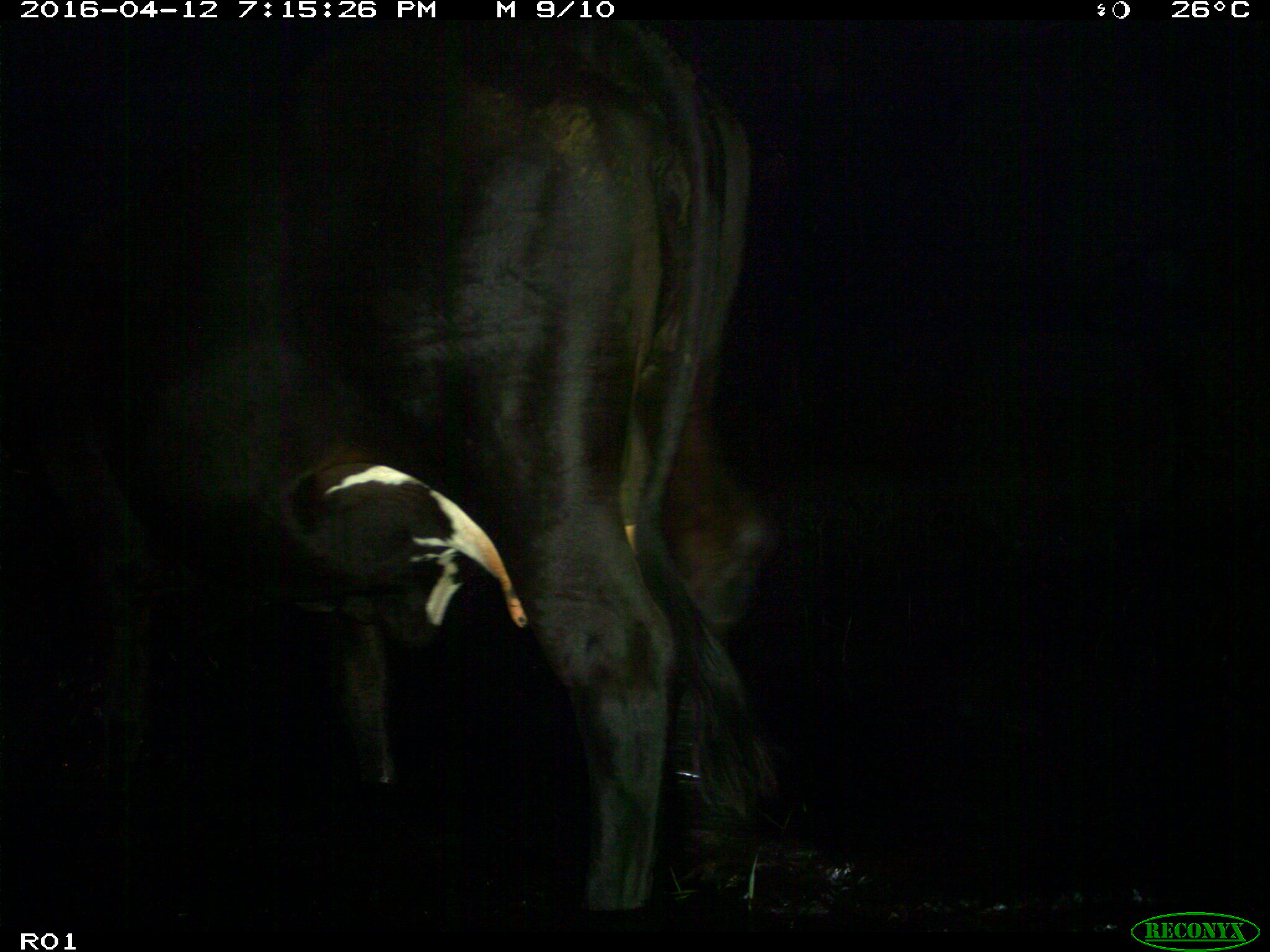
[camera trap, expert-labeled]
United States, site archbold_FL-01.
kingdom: Animalia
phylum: Chordata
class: Mammalia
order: Artiodactyla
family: Bovidae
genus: Bos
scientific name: Bos taurus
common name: domestic cow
Bos taurus (domestic cow).